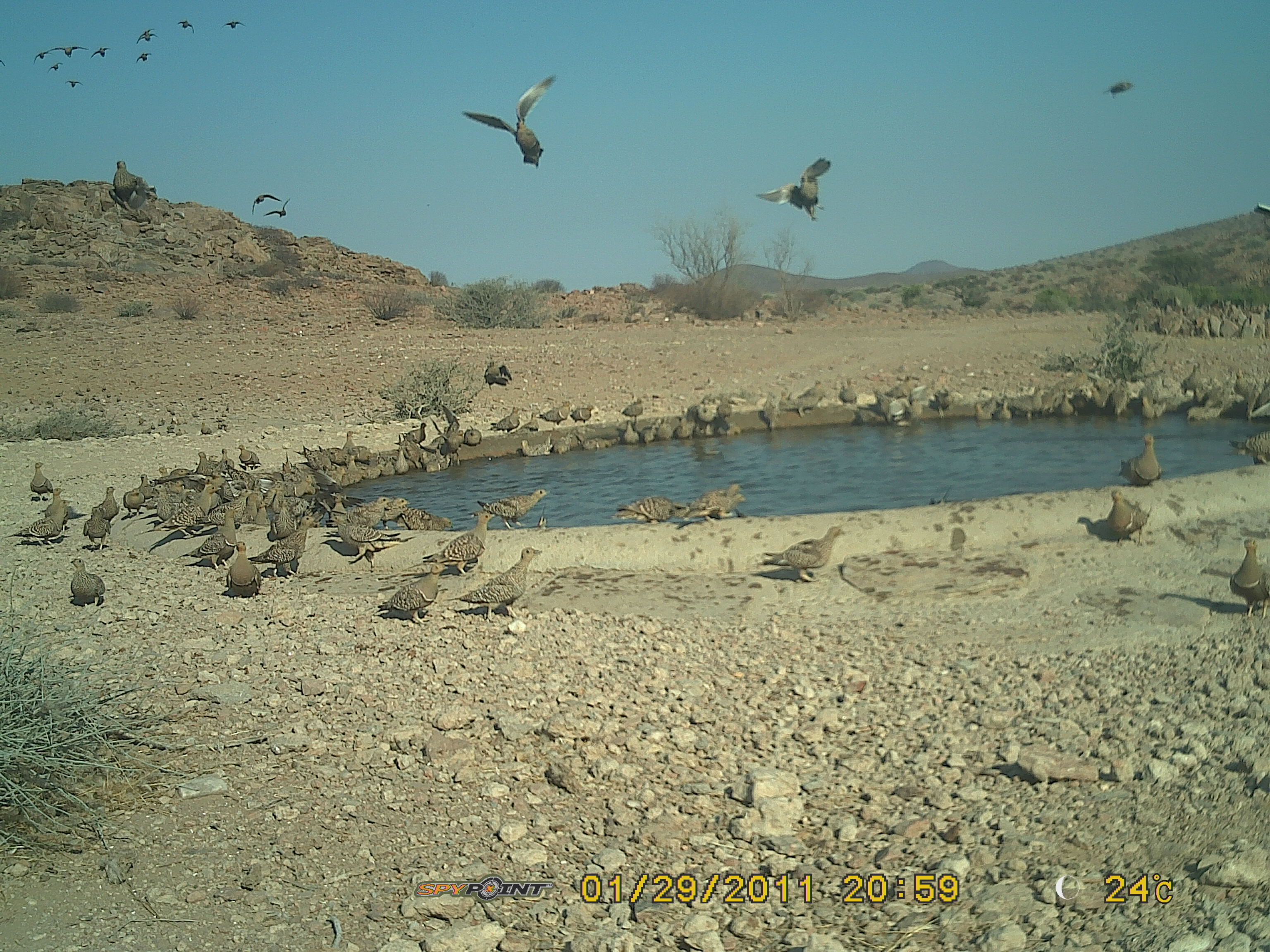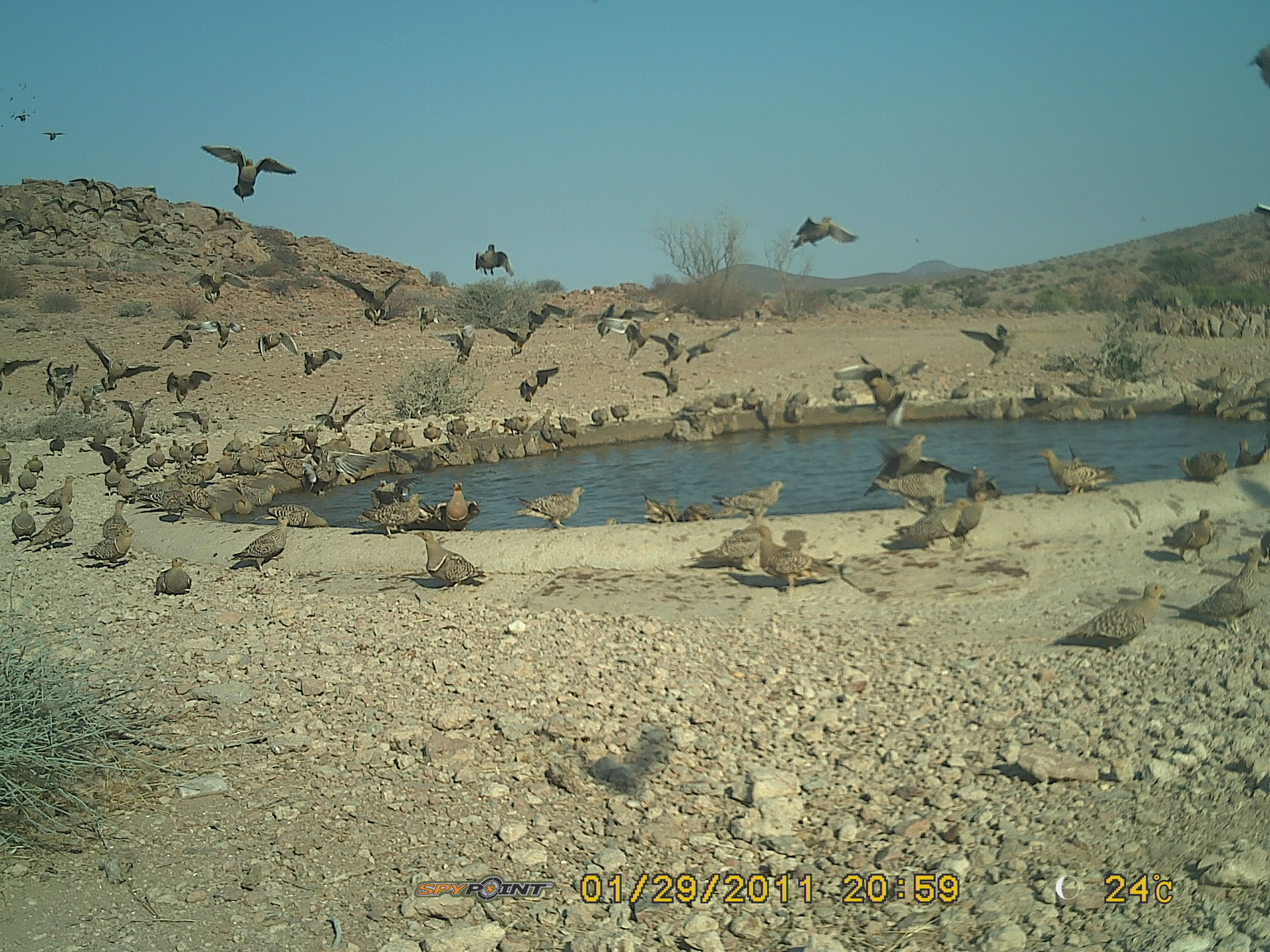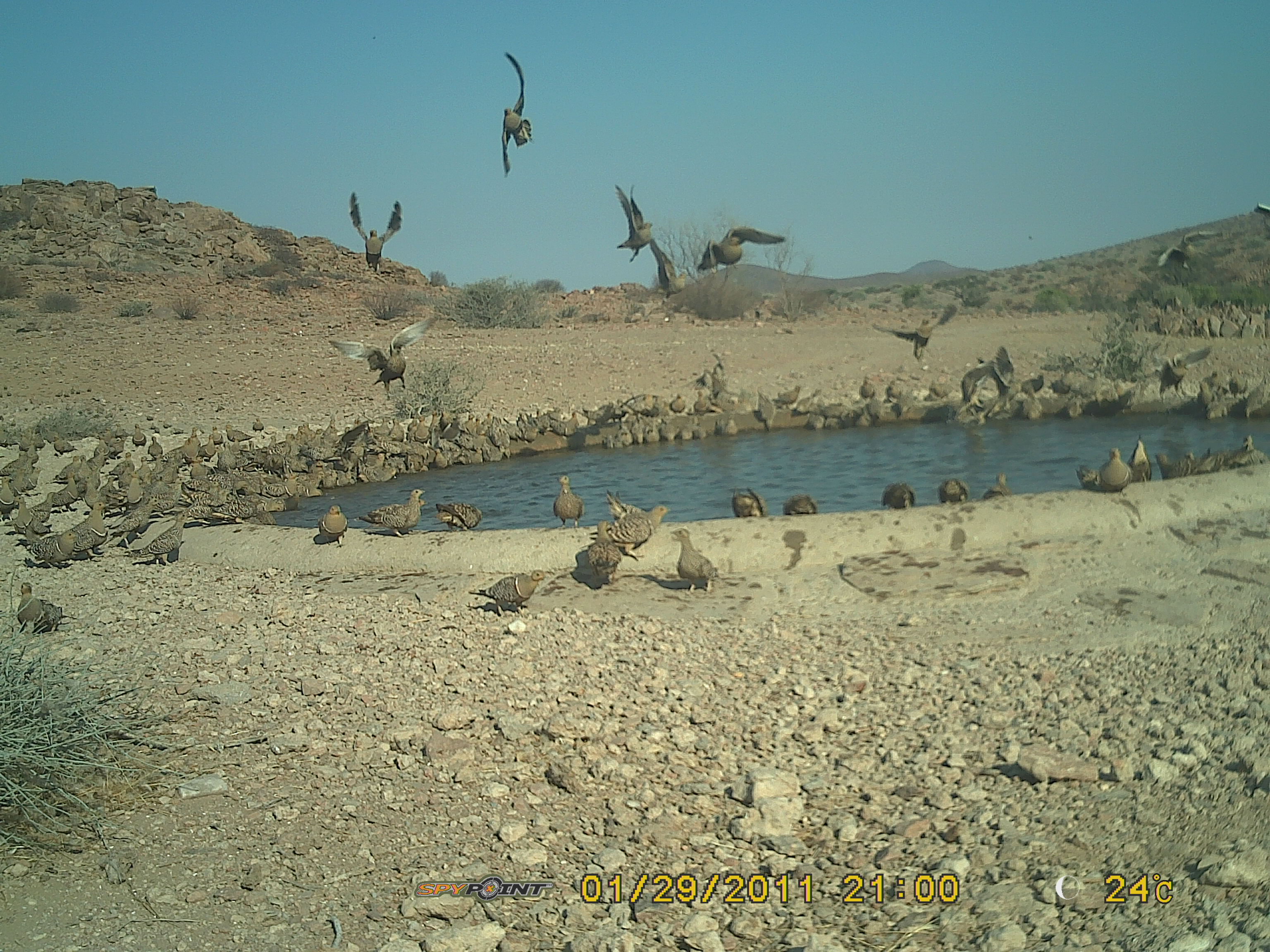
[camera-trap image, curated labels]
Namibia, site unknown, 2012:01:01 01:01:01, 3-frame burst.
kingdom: Animalia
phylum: Chordata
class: Aves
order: Pterocliformes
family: Pteroclidae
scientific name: Pteroclidae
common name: sandgrouse